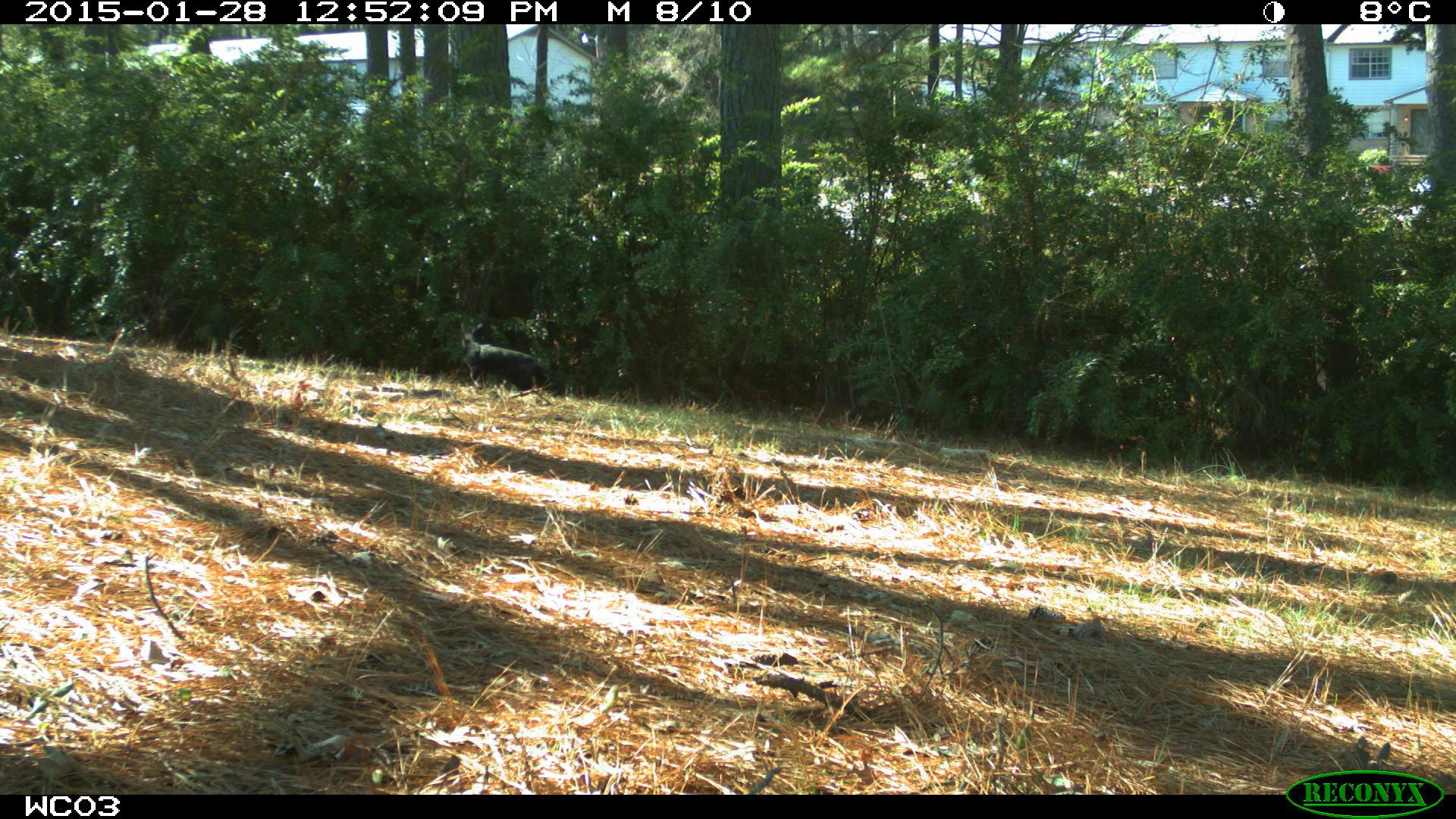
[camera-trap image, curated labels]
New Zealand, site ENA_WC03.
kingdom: Animalia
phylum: Chordata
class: Mammalia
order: Carnivora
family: Felidae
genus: Felis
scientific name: Felis catus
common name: domestic cat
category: cat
Cat (domestic cat) (Felis catus).